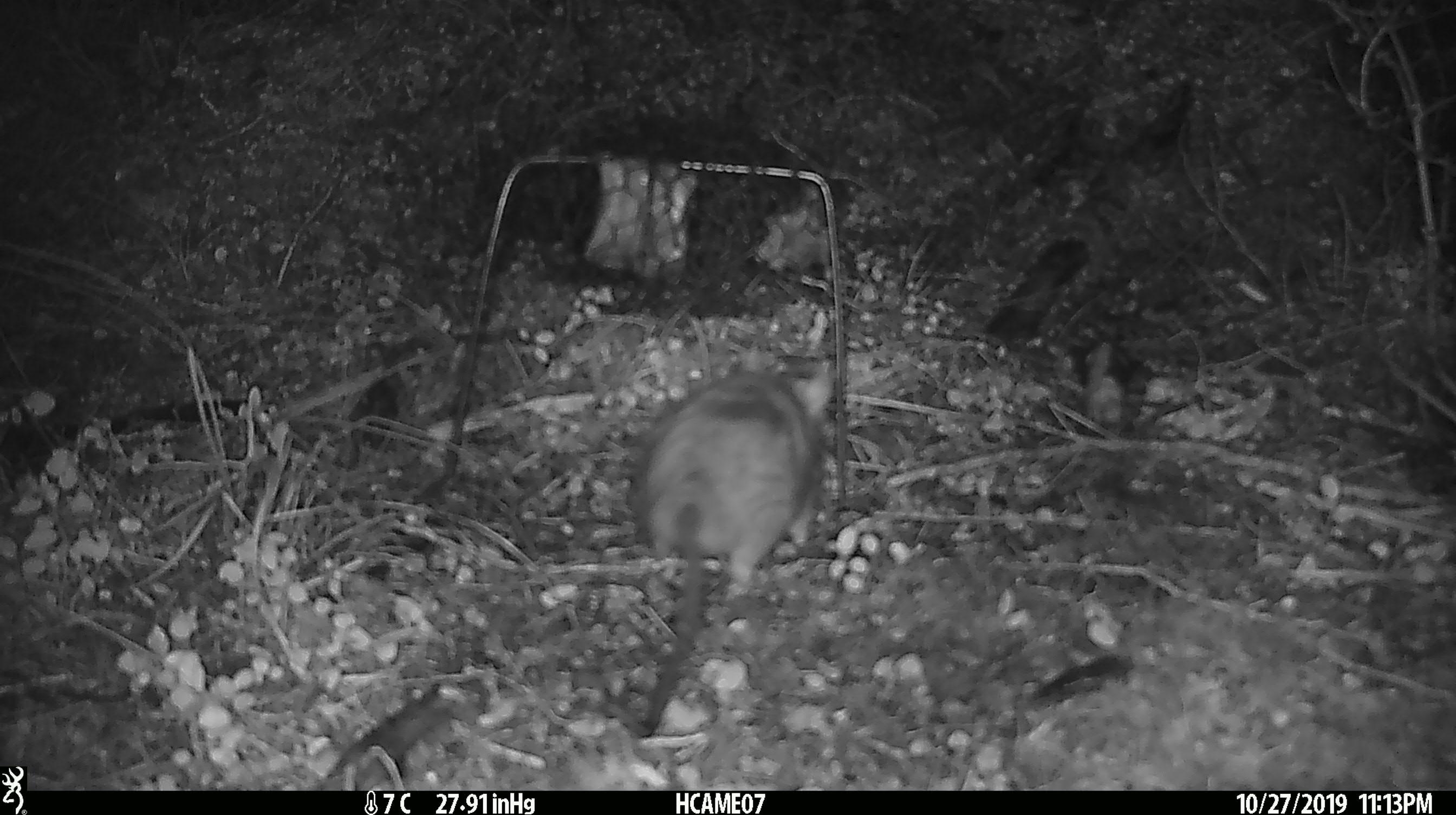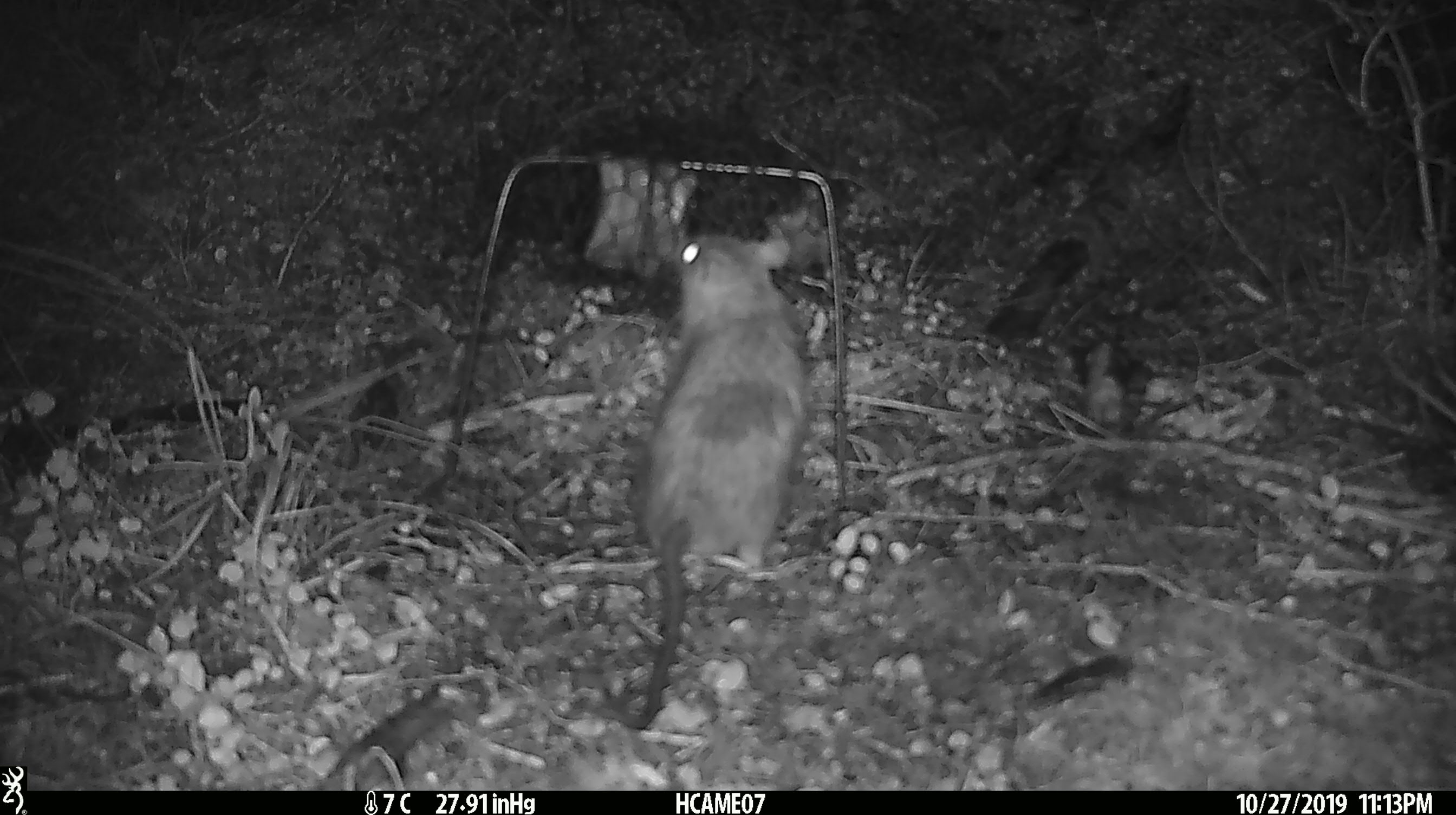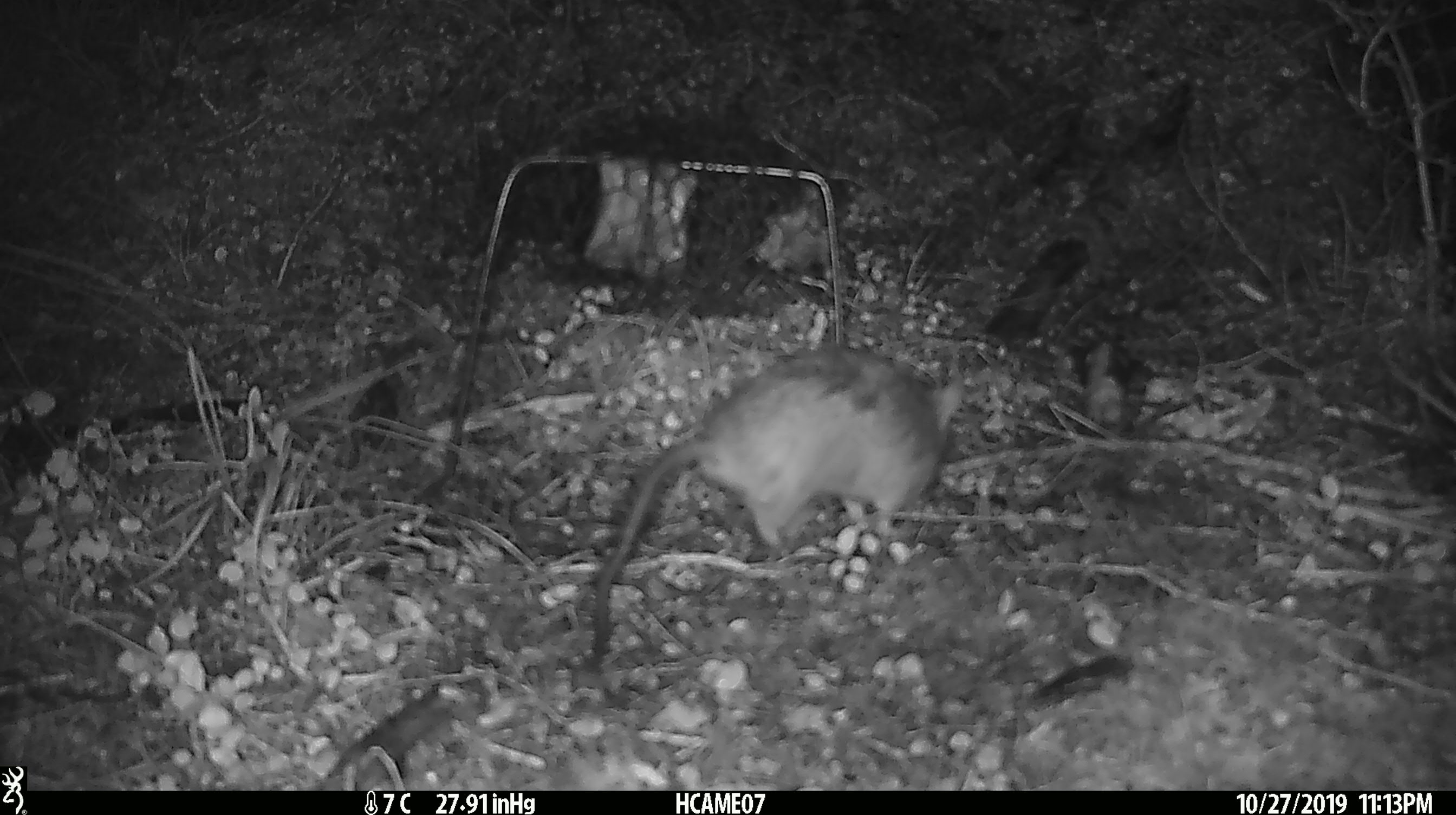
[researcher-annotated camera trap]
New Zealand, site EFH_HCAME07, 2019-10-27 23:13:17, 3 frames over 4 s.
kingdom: Animalia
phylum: Chordata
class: Mammalia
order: Rodentia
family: Muridae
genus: Rattus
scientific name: Rattus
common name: rat